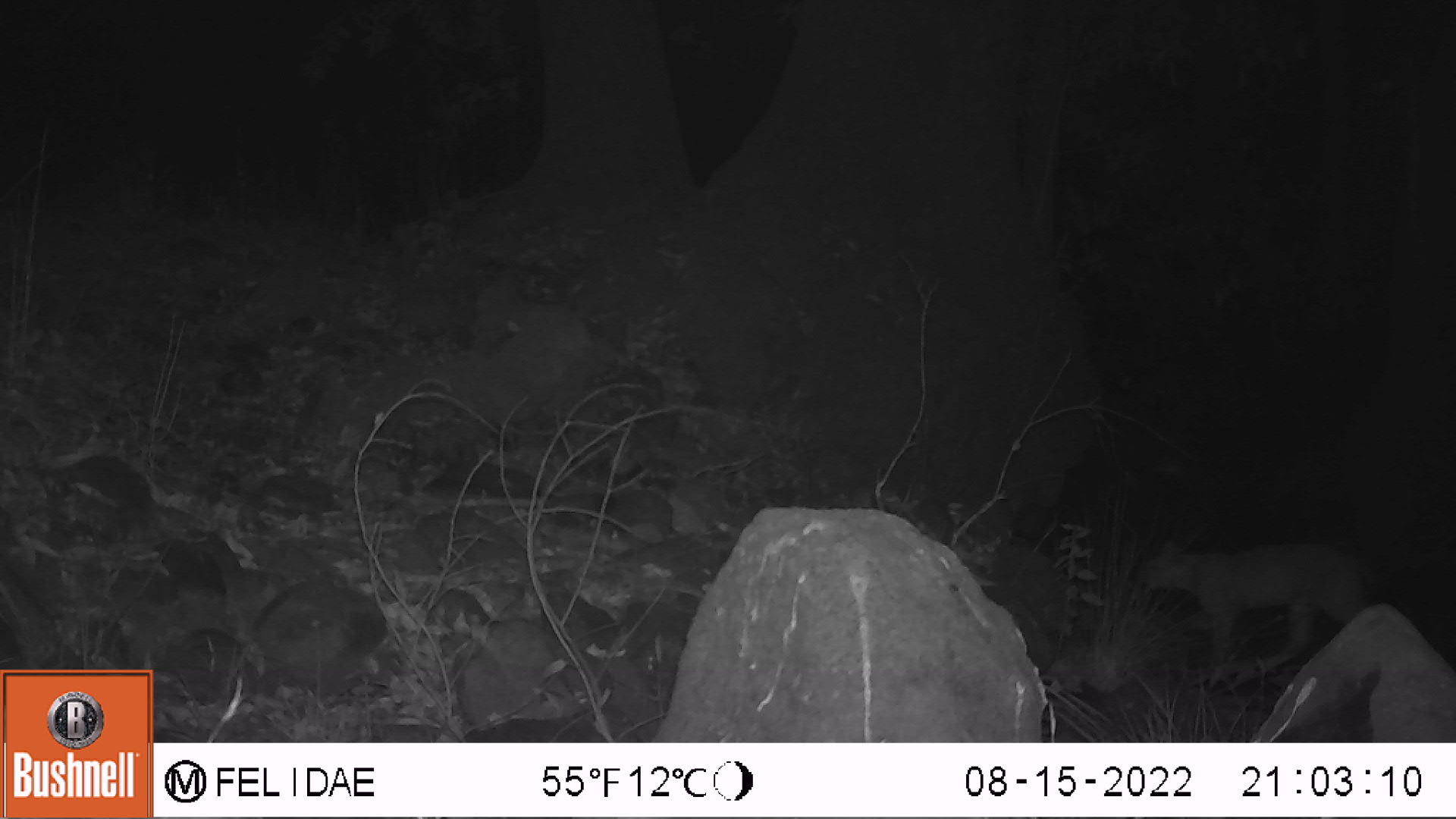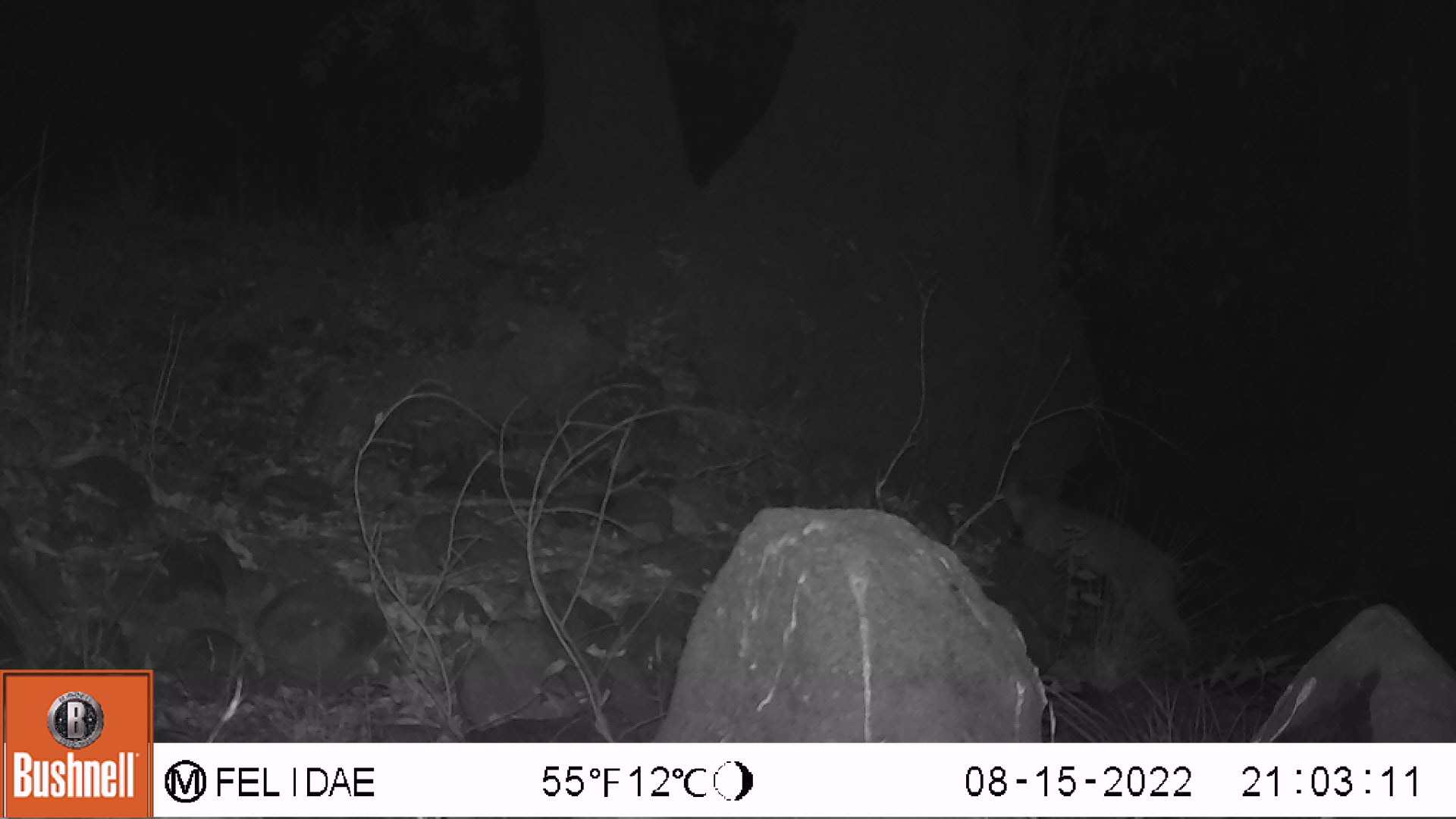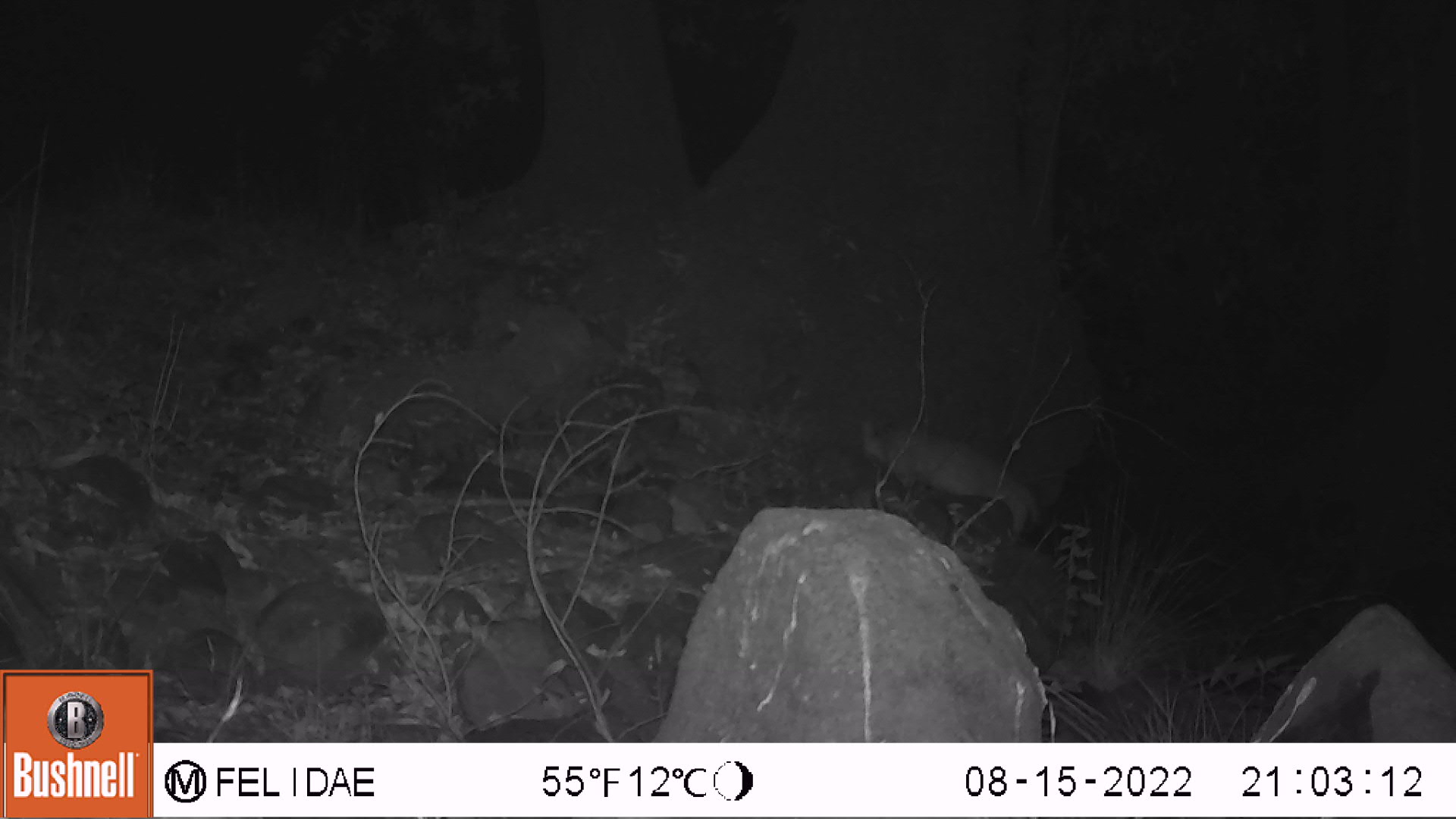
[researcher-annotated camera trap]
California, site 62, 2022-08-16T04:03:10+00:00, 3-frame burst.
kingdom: Animalia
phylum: Chordata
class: Mammalia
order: Carnivora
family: Felidae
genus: Lynx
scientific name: Lynx rufus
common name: bobcat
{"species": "bobcat (Lynx rufus)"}